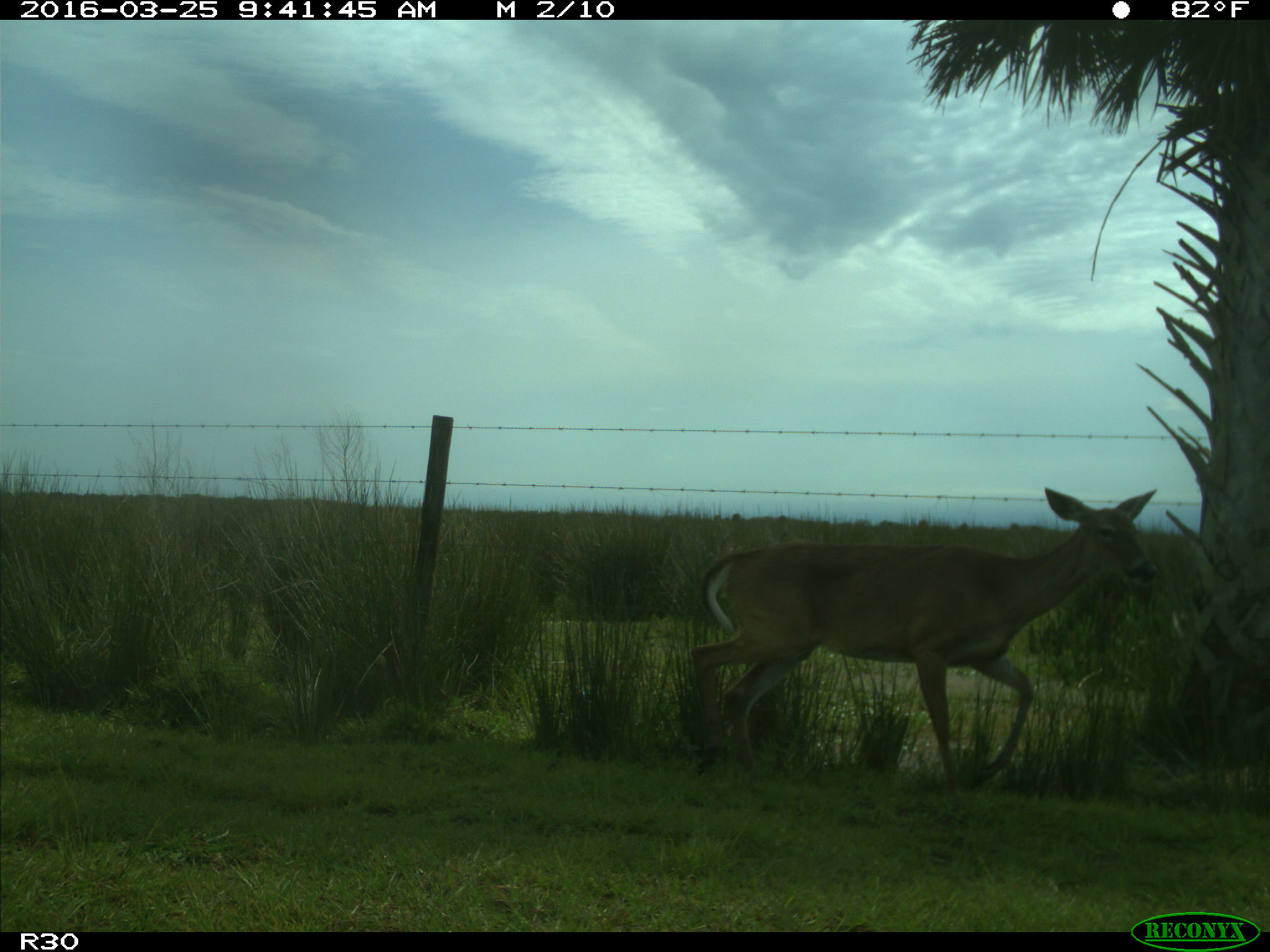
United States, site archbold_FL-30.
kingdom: Animalia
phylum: Chordata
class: Mammalia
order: Artiodactyla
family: Cervidae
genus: Odocoileus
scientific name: Odocoileus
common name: deer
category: unidentified deer